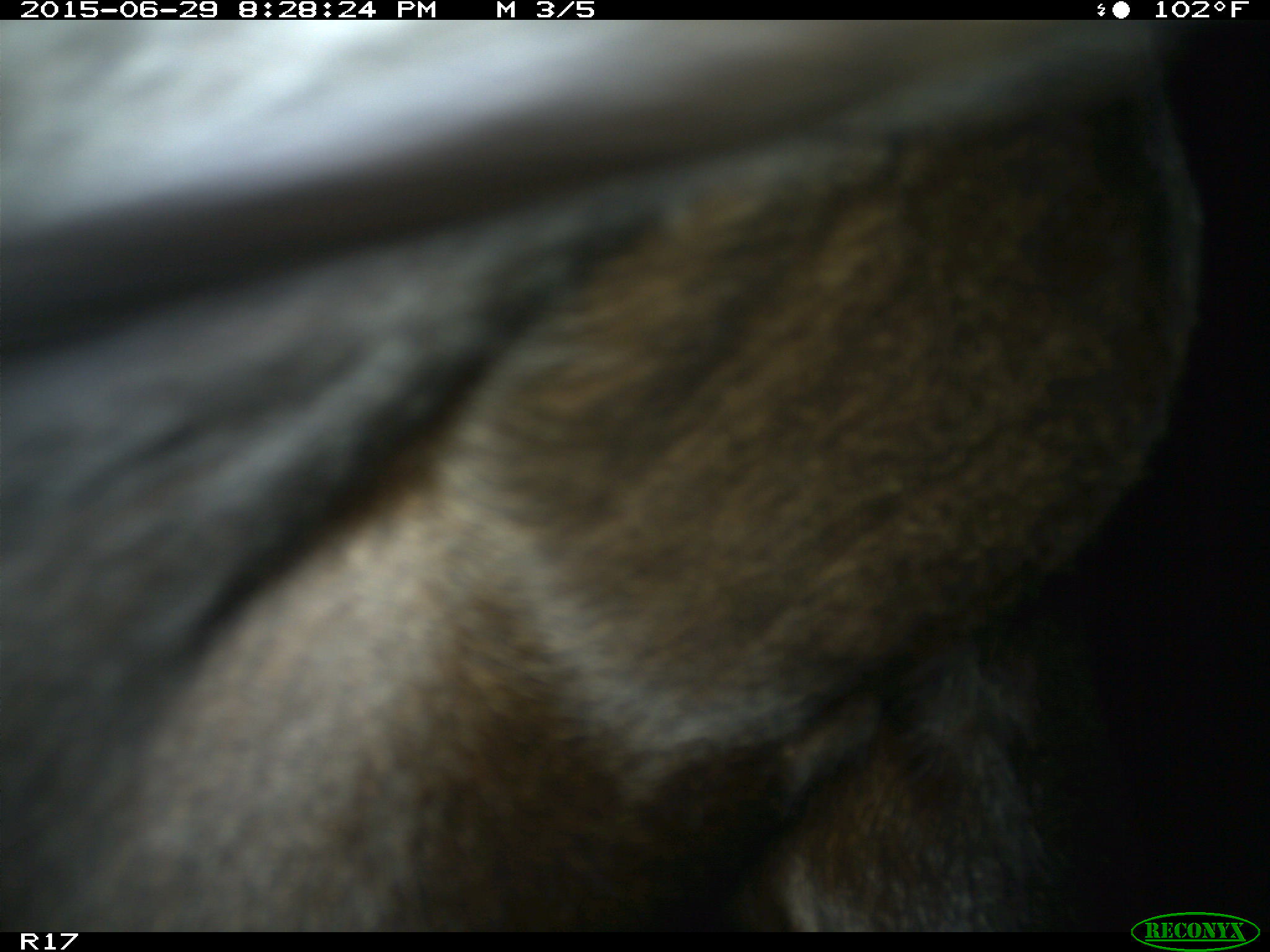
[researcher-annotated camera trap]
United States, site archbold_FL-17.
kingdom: Animalia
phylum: Chordata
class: Mammalia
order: Artiodactyla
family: Bovidae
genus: Bos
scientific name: Bos taurus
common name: domestic cow